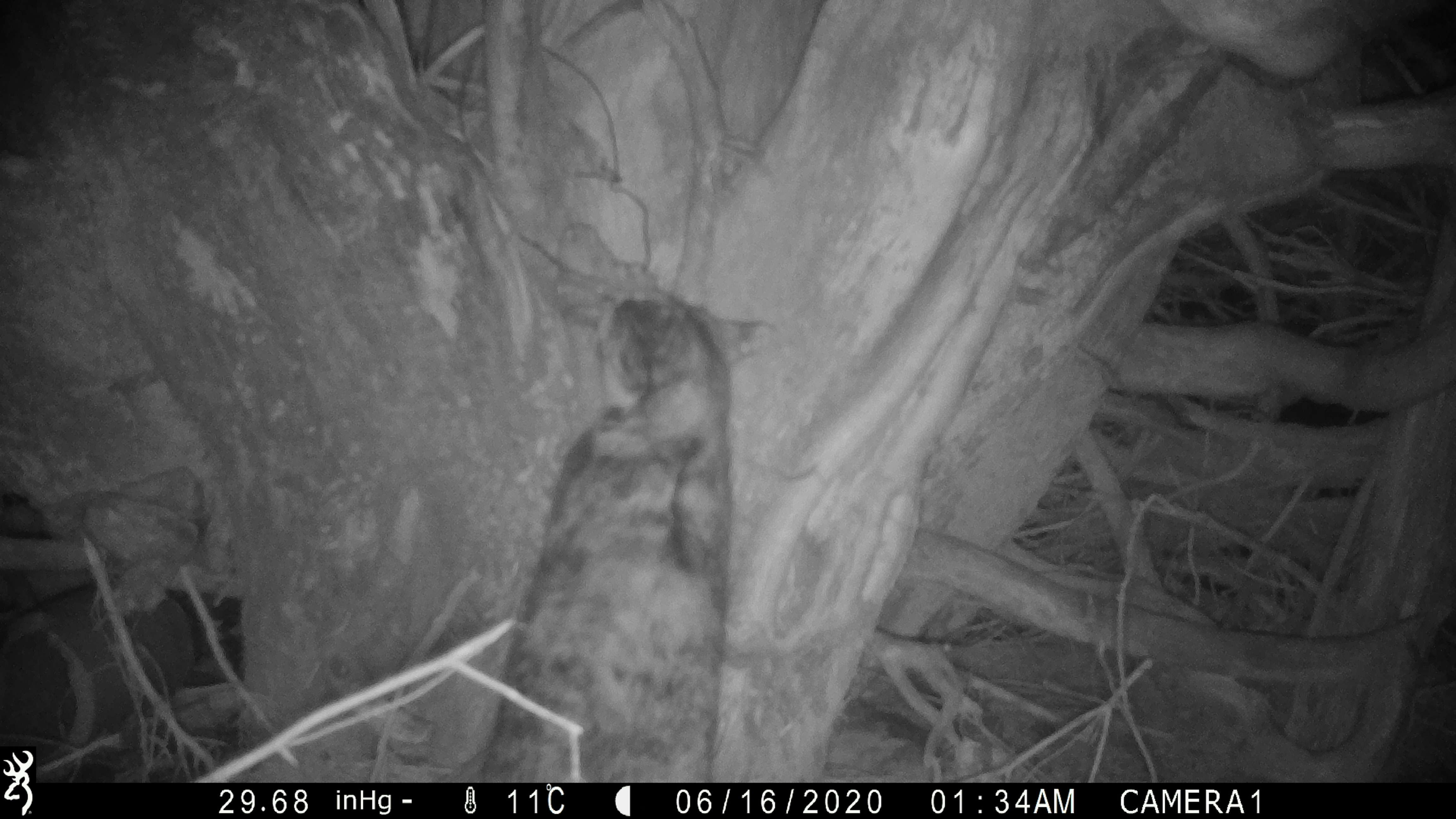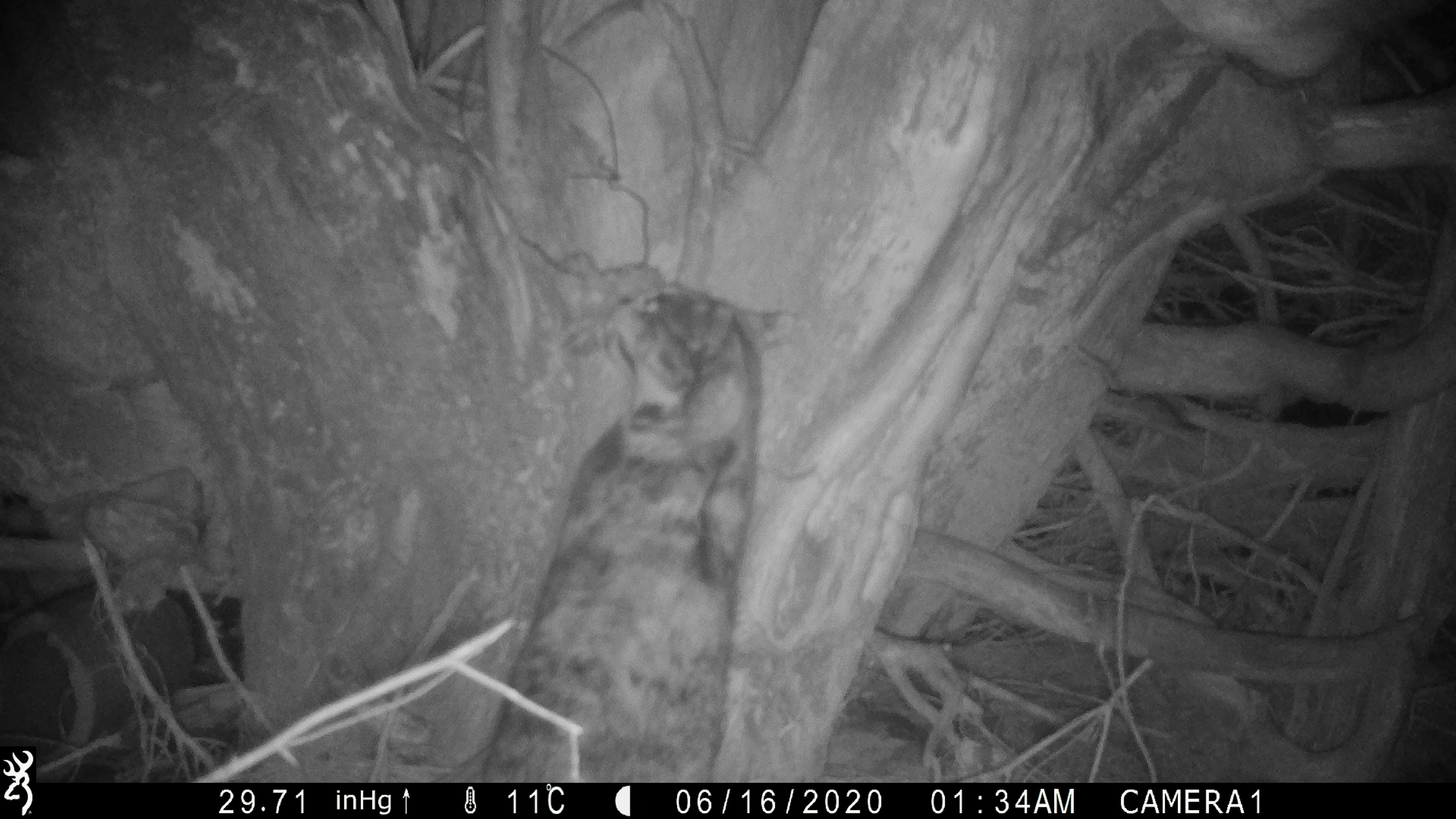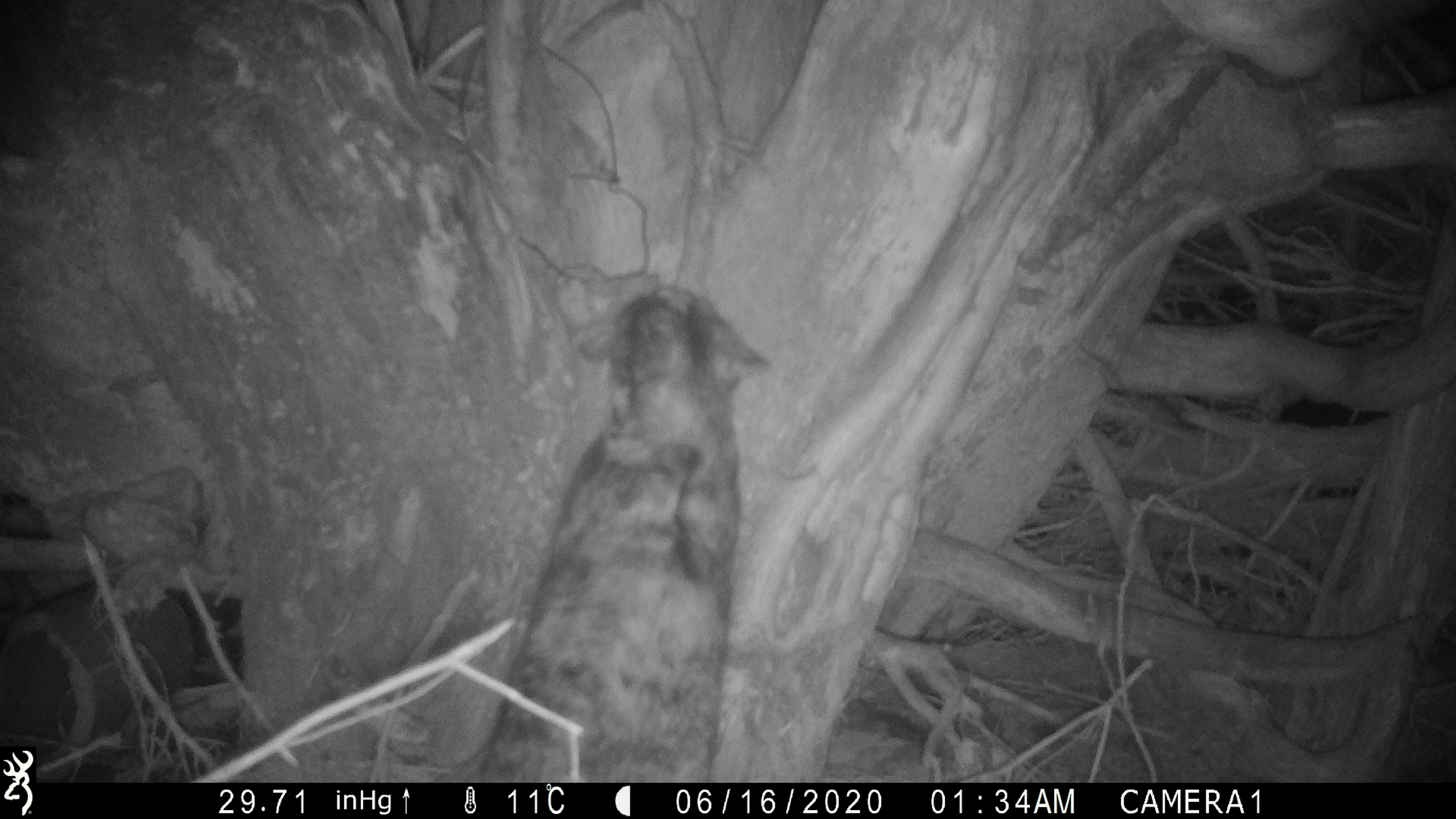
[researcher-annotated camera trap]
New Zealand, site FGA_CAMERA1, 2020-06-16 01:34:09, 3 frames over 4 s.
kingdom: Animalia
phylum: Chordata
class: Mammalia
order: Carnivora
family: Felidae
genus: Felis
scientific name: Felis catus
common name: domestic cat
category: cat